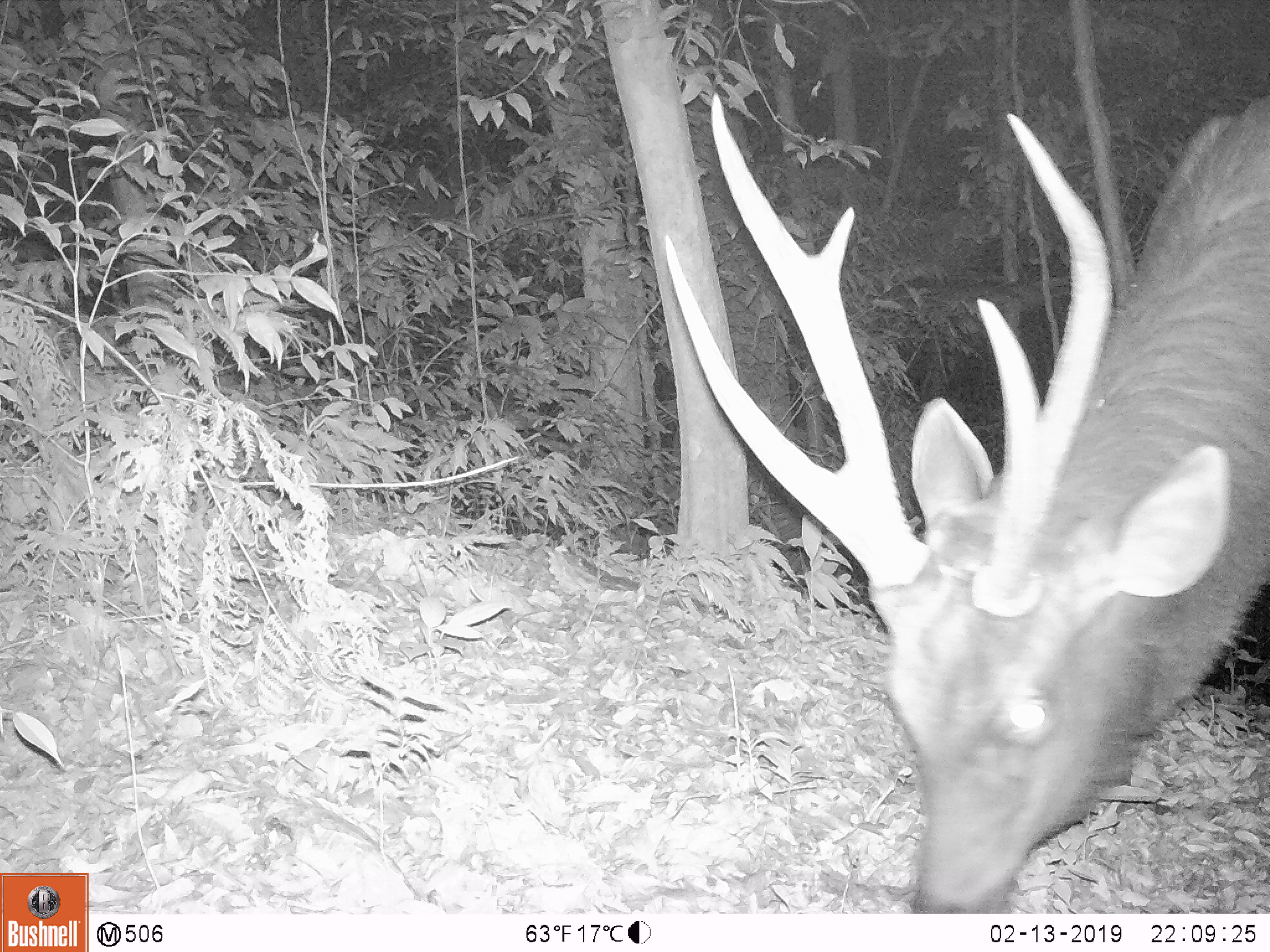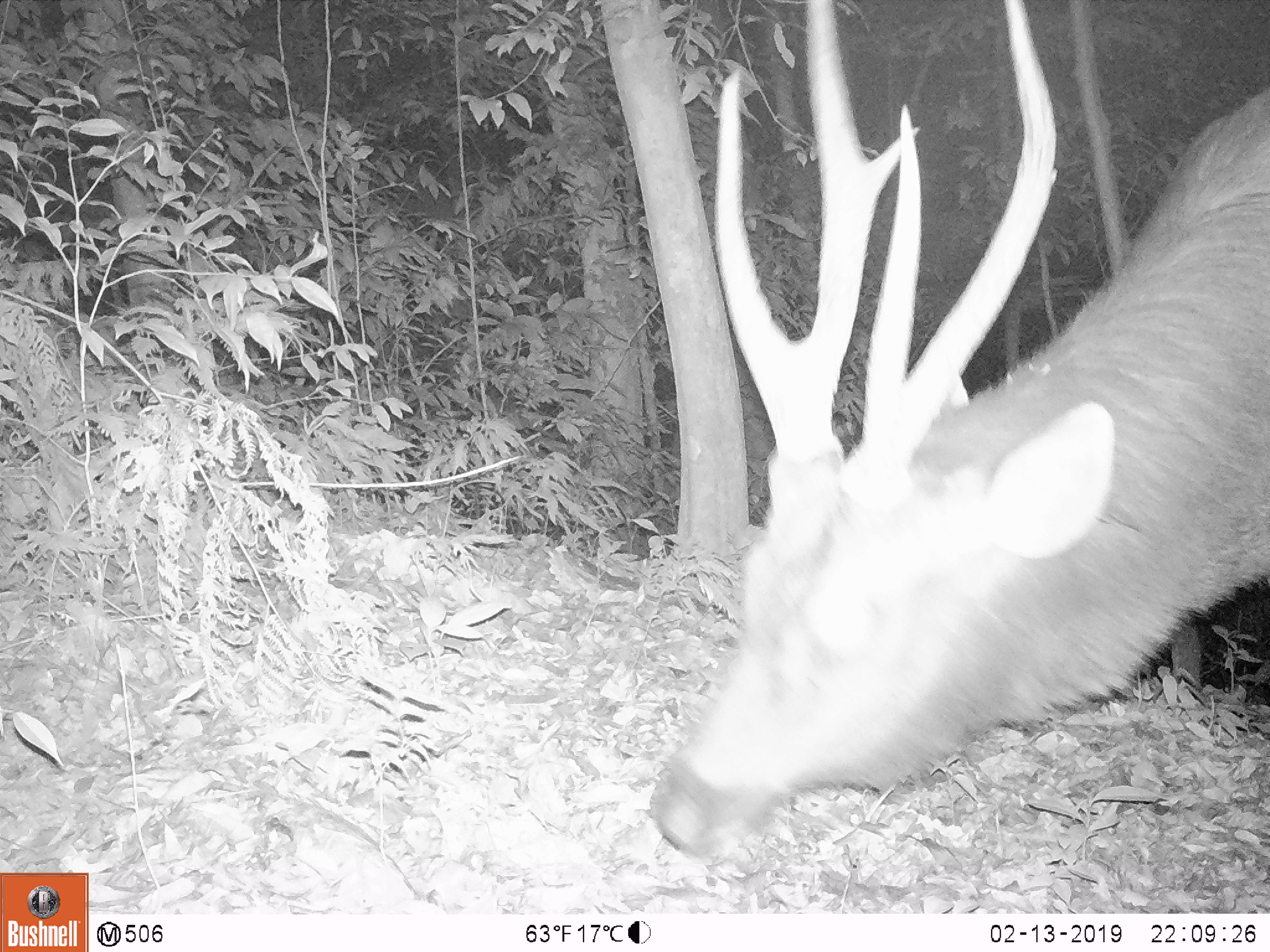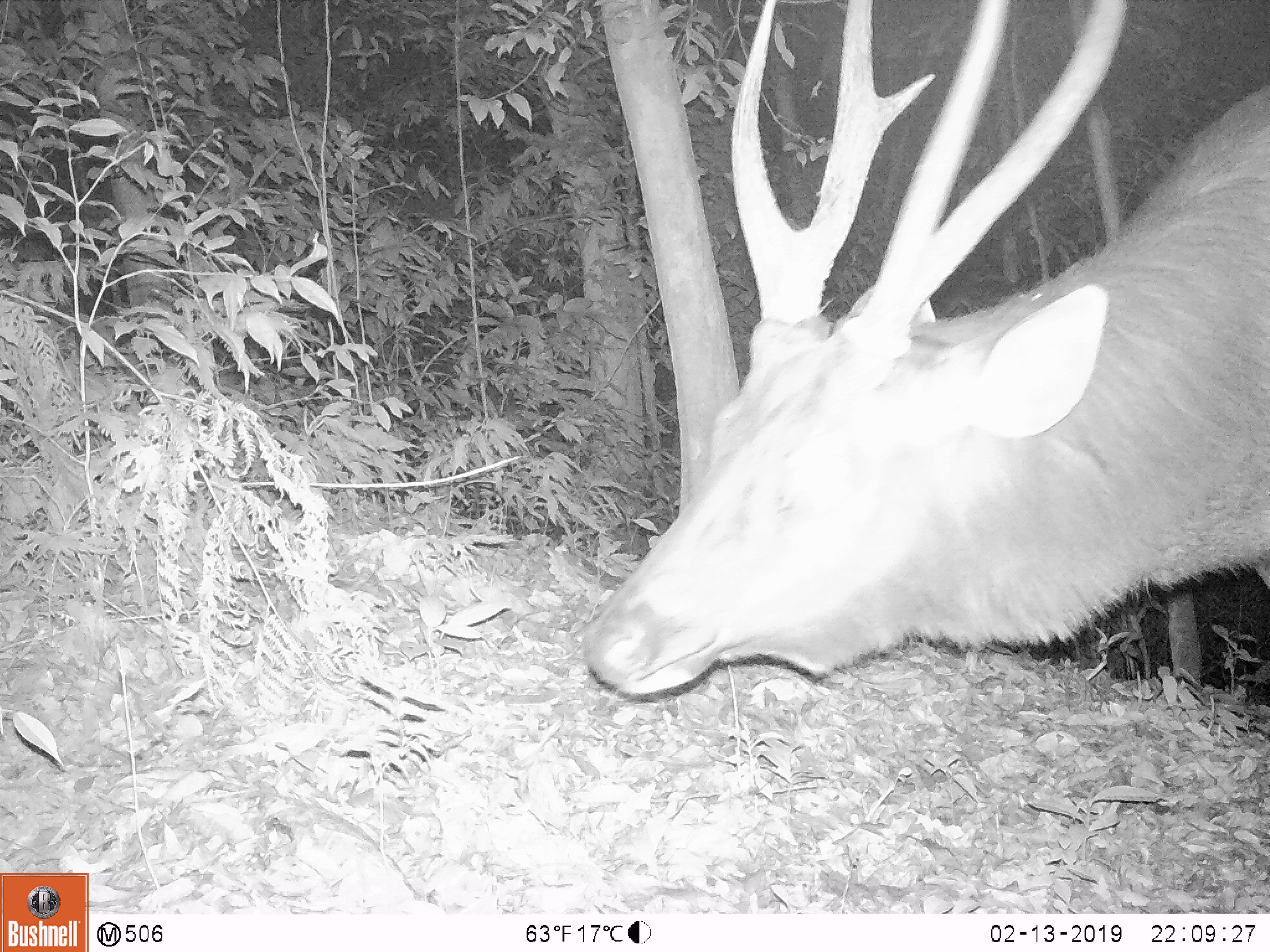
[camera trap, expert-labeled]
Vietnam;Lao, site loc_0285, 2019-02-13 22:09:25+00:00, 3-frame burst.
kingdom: Animalia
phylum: Chordata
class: Mammalia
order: Artiodactyla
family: Cervidae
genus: Rusa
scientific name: Rusa unicolor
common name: sambar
Sambar (Rusa unicolor). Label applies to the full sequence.